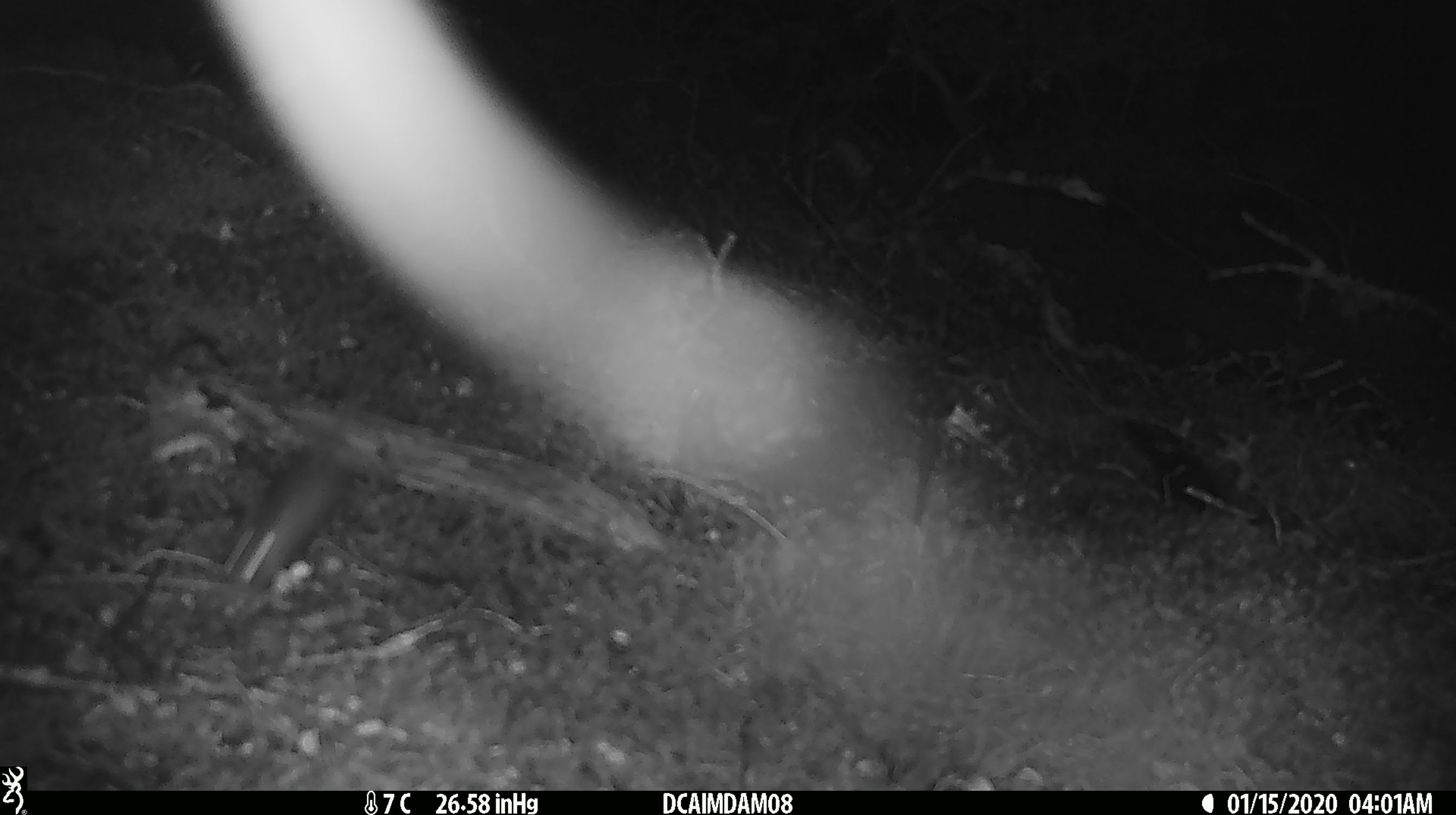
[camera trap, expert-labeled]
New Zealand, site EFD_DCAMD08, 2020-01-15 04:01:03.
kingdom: Animalia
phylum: Chordata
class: Mammalia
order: Rodentia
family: Muridae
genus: Mus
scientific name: Mus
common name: mouse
Mouse (Mus).